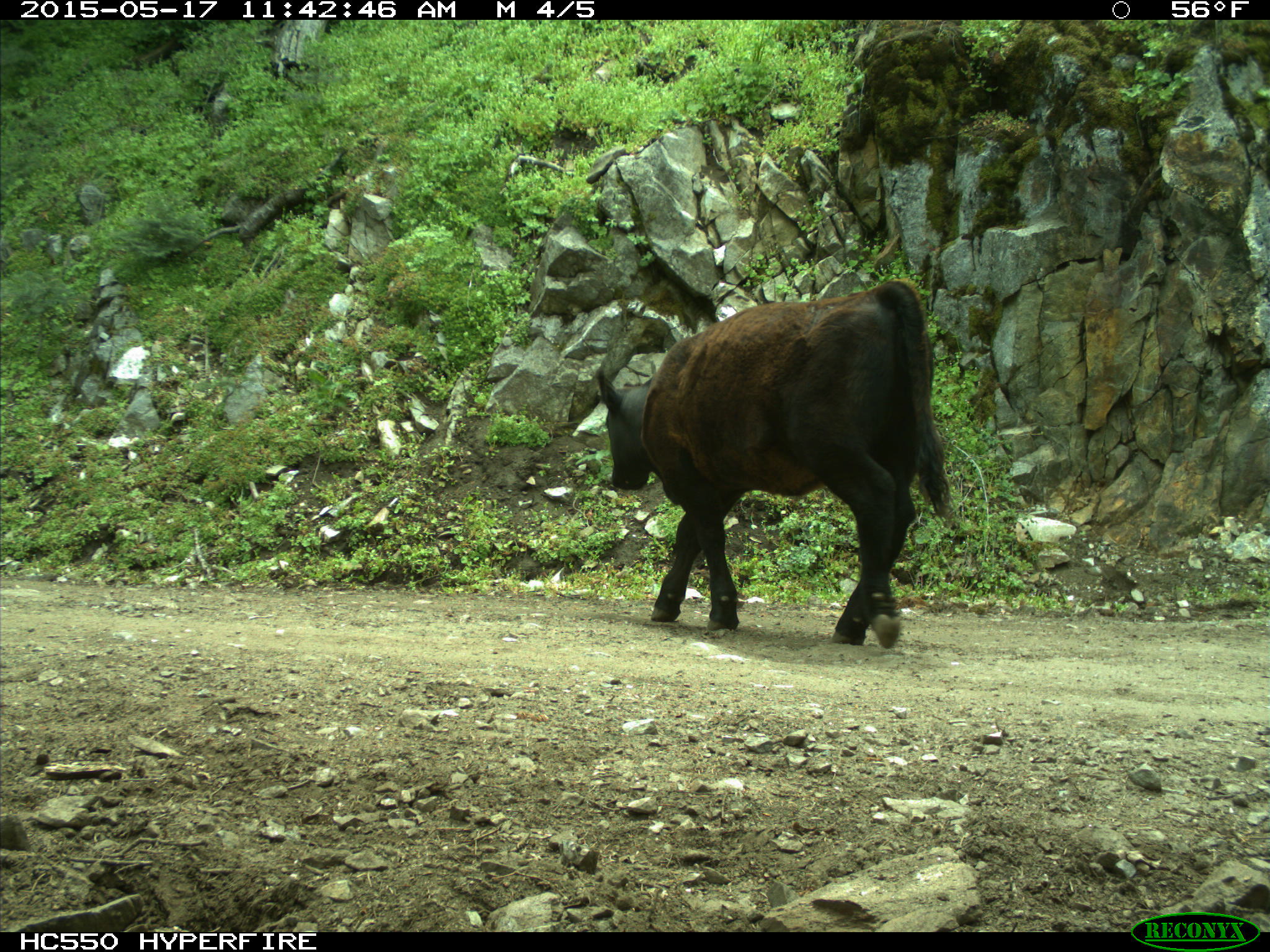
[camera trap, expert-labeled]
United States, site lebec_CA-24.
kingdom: Animalia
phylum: Chordata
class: Mammalia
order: Artiodactyla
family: Bovidae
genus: Bos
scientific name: Bos taurus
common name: domestic cow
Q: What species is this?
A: Bos taurus (domestic cow).